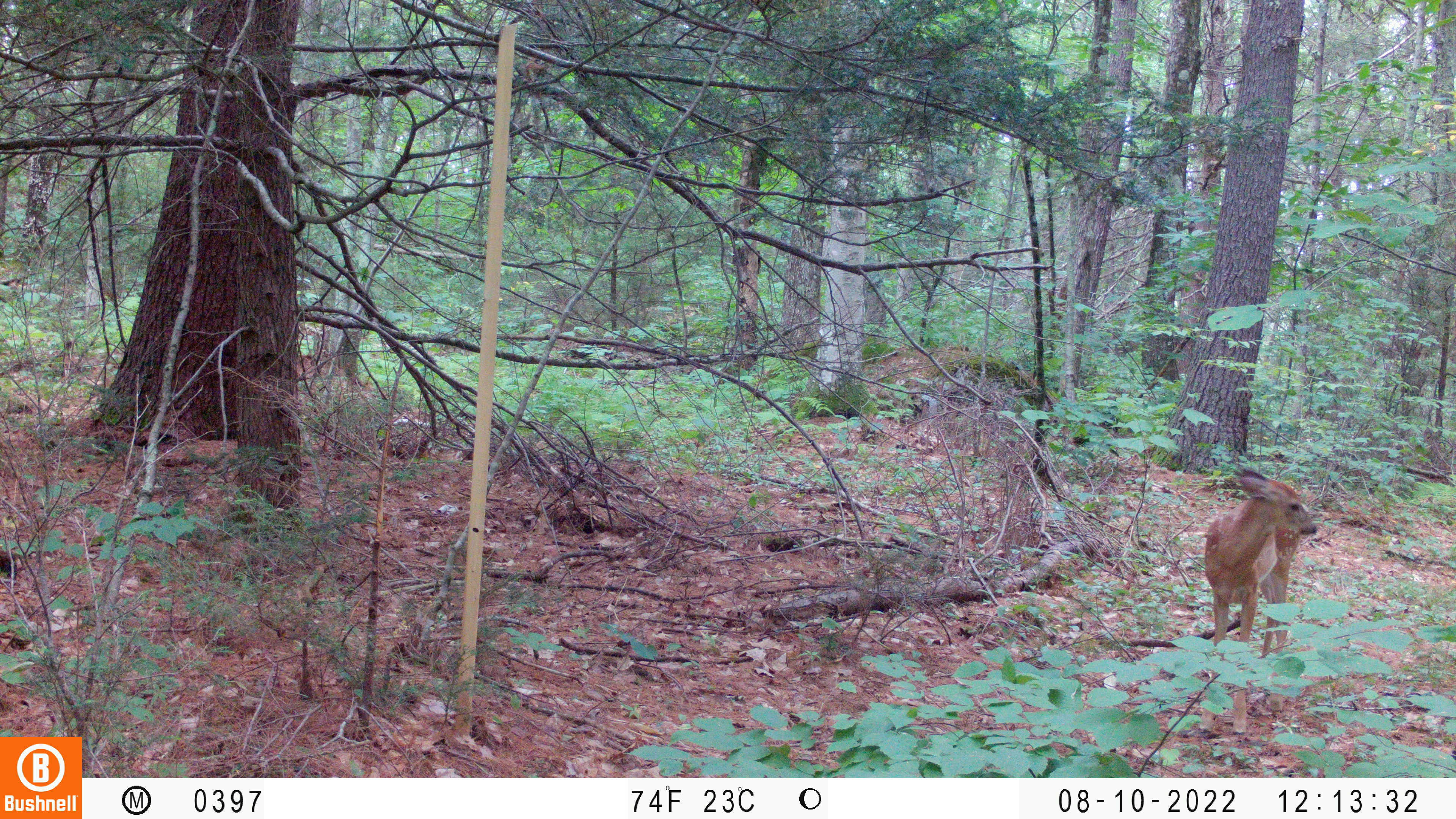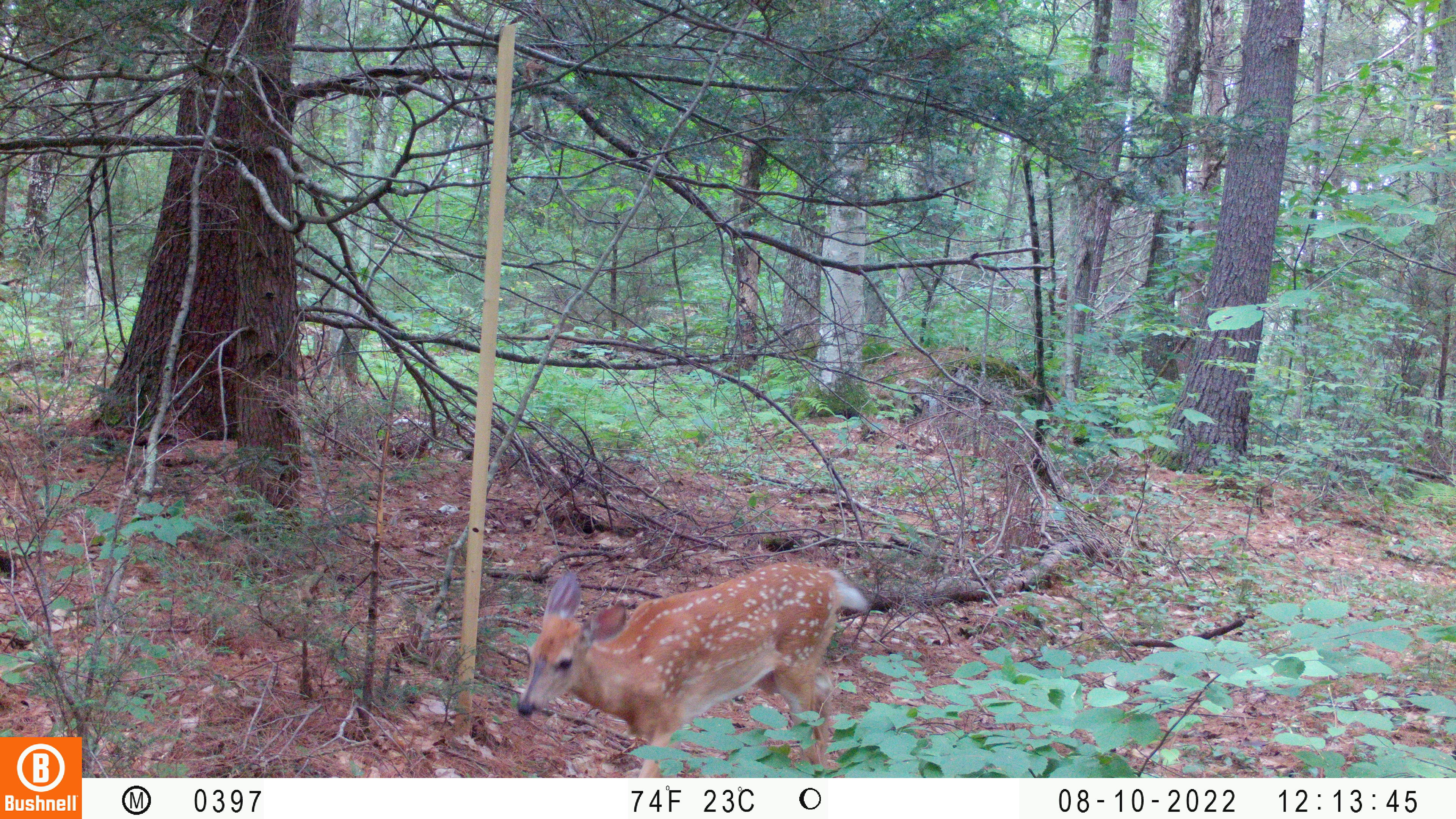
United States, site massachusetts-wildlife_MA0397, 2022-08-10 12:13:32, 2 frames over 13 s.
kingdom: Animalia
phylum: Chordata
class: Mammalia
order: Artiodactyla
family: Cervidae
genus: Odocoileus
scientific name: Odocoileus virginianus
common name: white-tailed deer